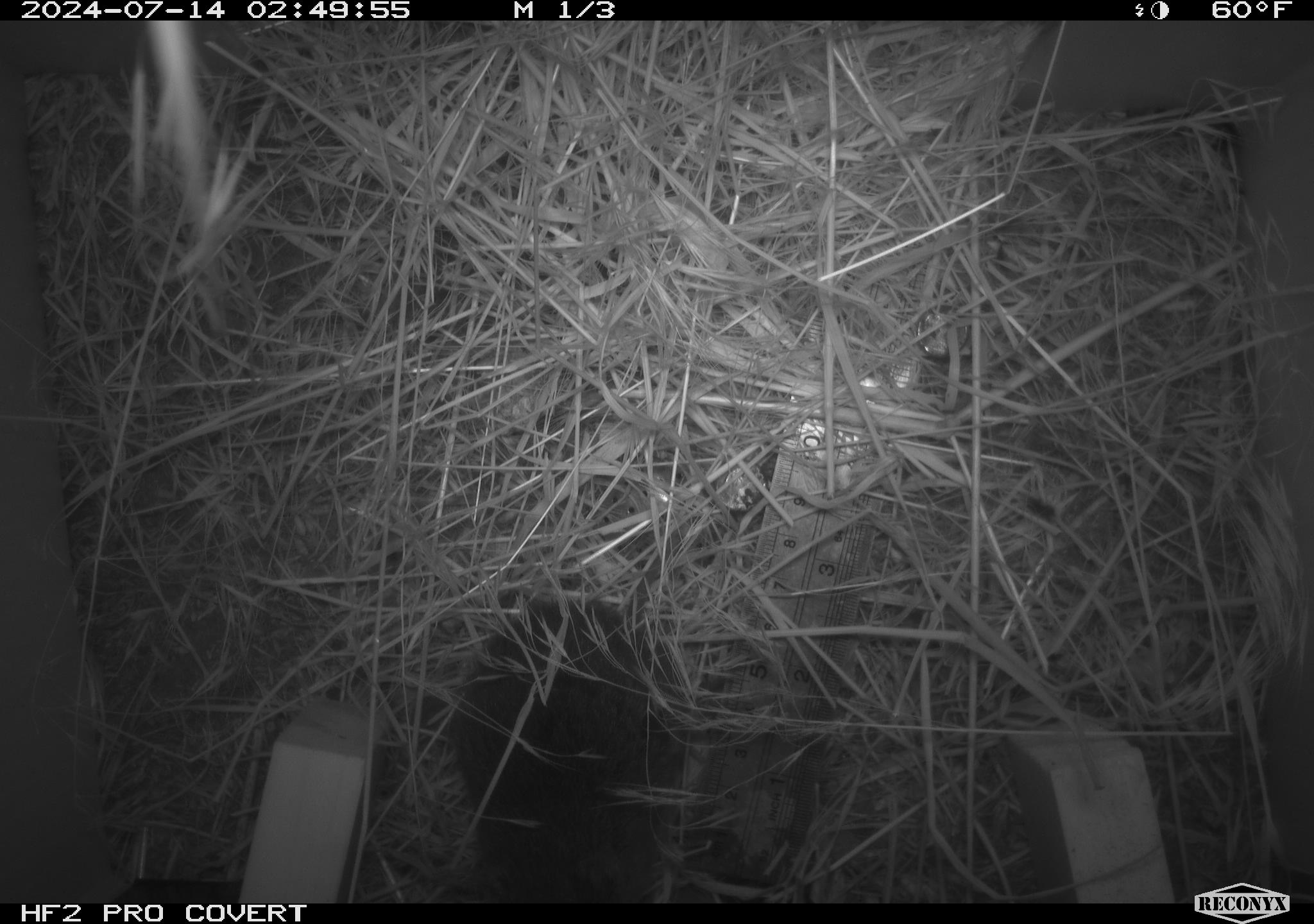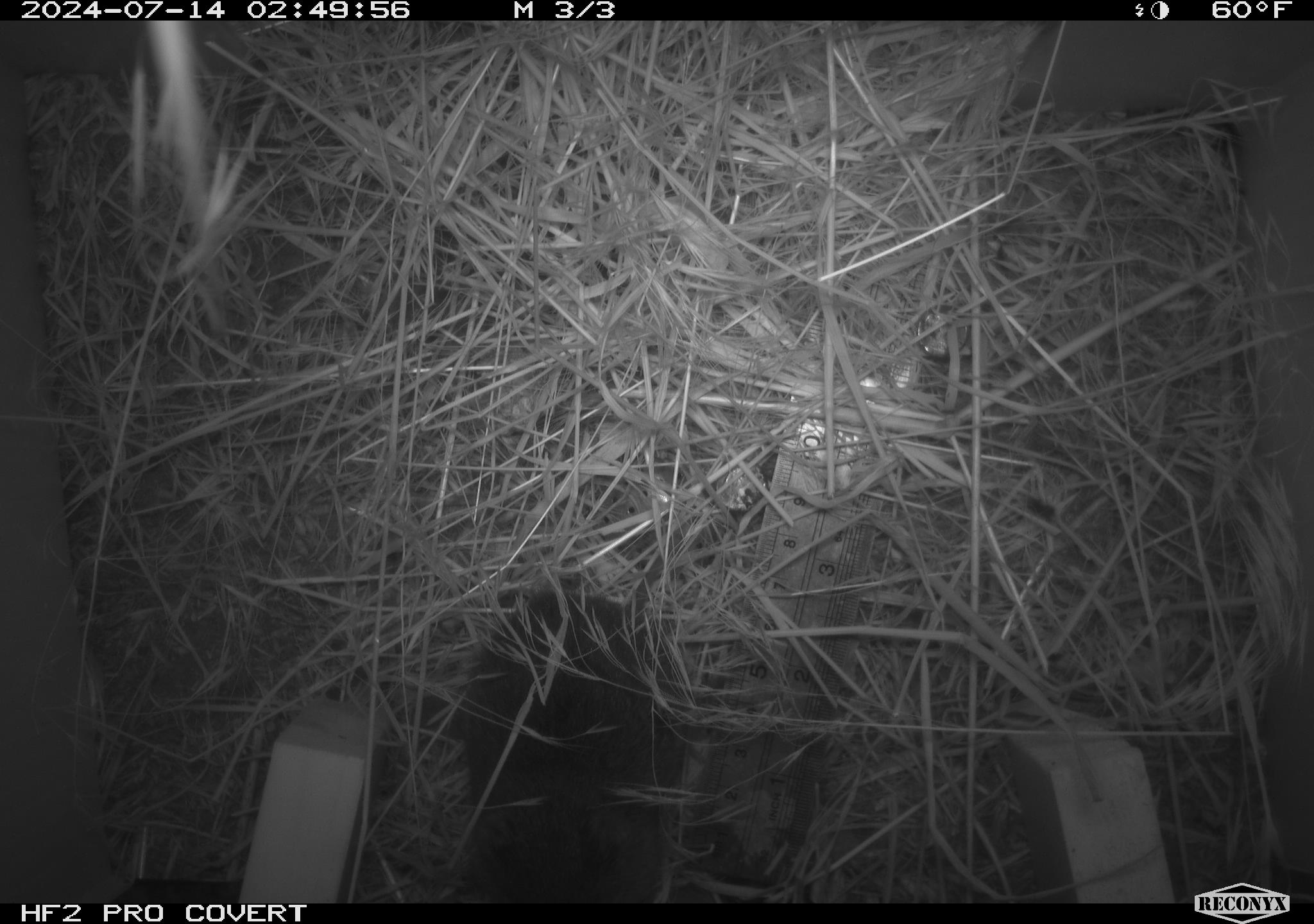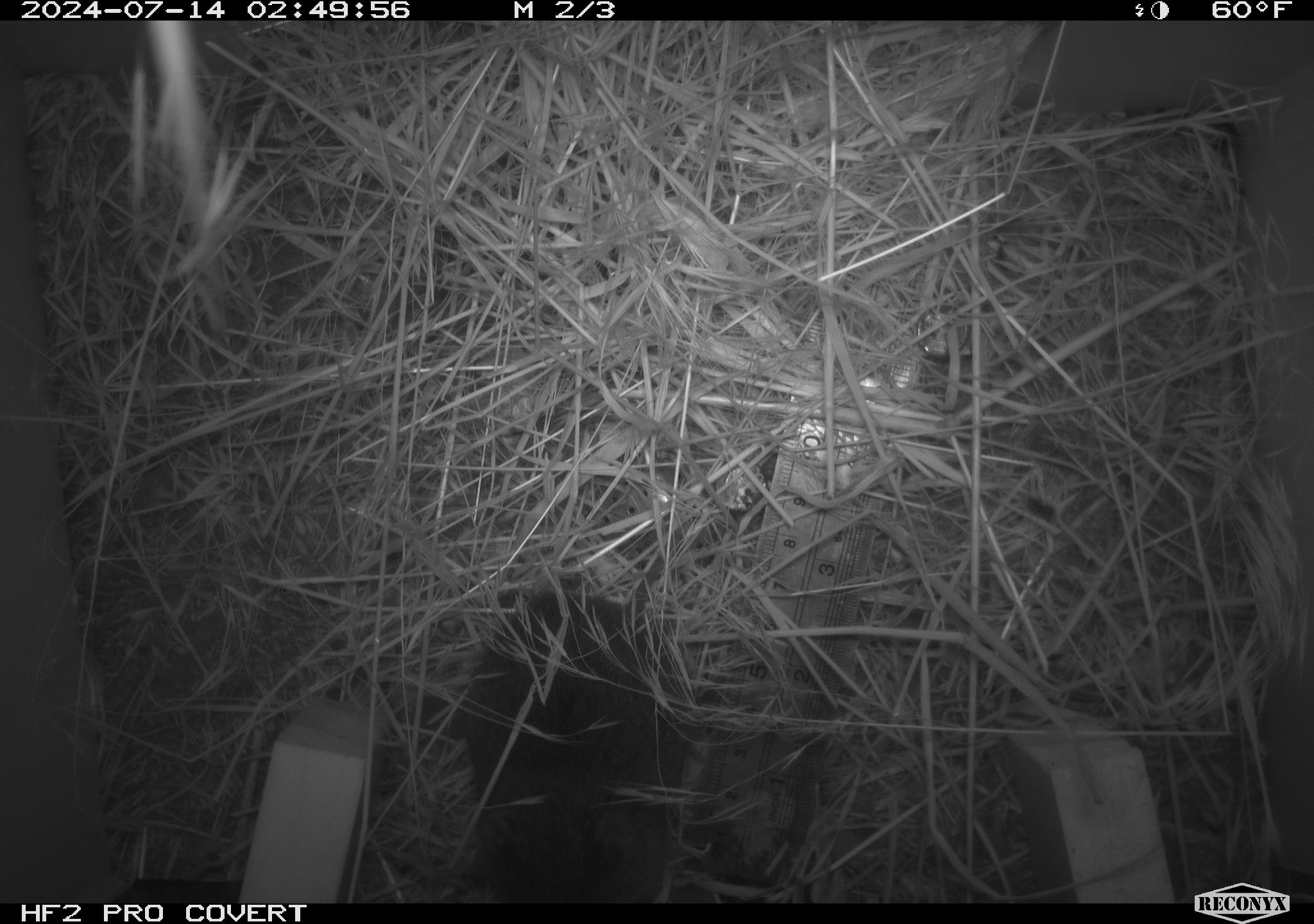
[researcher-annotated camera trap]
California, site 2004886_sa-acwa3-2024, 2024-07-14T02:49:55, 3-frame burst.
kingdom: Animalia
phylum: Chordata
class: Mammalia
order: Rodentia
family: Cricetidae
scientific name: Arvicolinae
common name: voles, lemmings, and muskrats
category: arvicolinae subfamily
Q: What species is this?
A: Arvicolinae subfamily (voles, lemmings, and muskrats) (Arvicolinae).